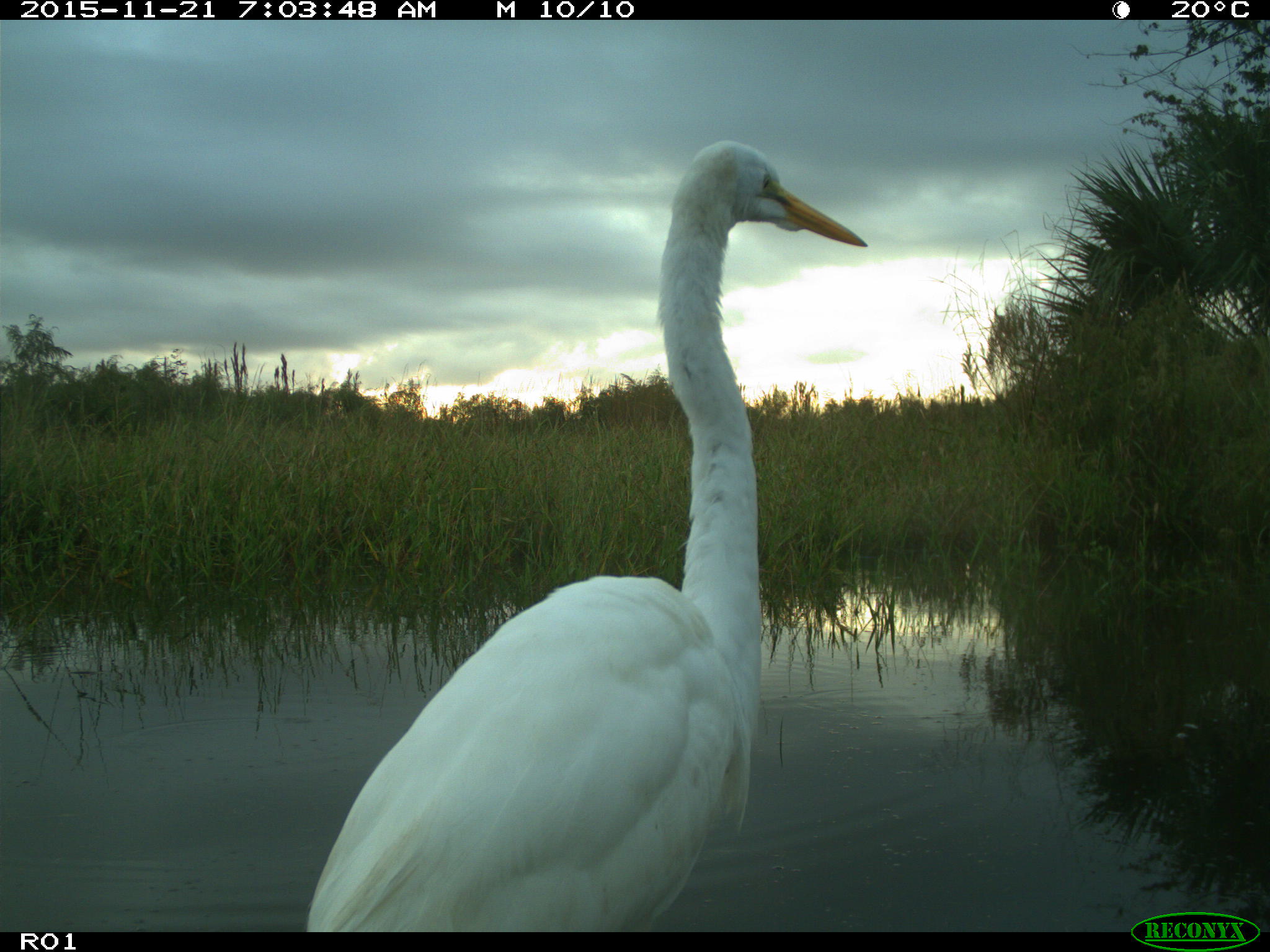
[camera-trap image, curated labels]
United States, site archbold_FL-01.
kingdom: Animalia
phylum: Chordata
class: Aves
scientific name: Aves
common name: birds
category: unidentified bird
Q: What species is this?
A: Unidentified bird (birds) (Aves).